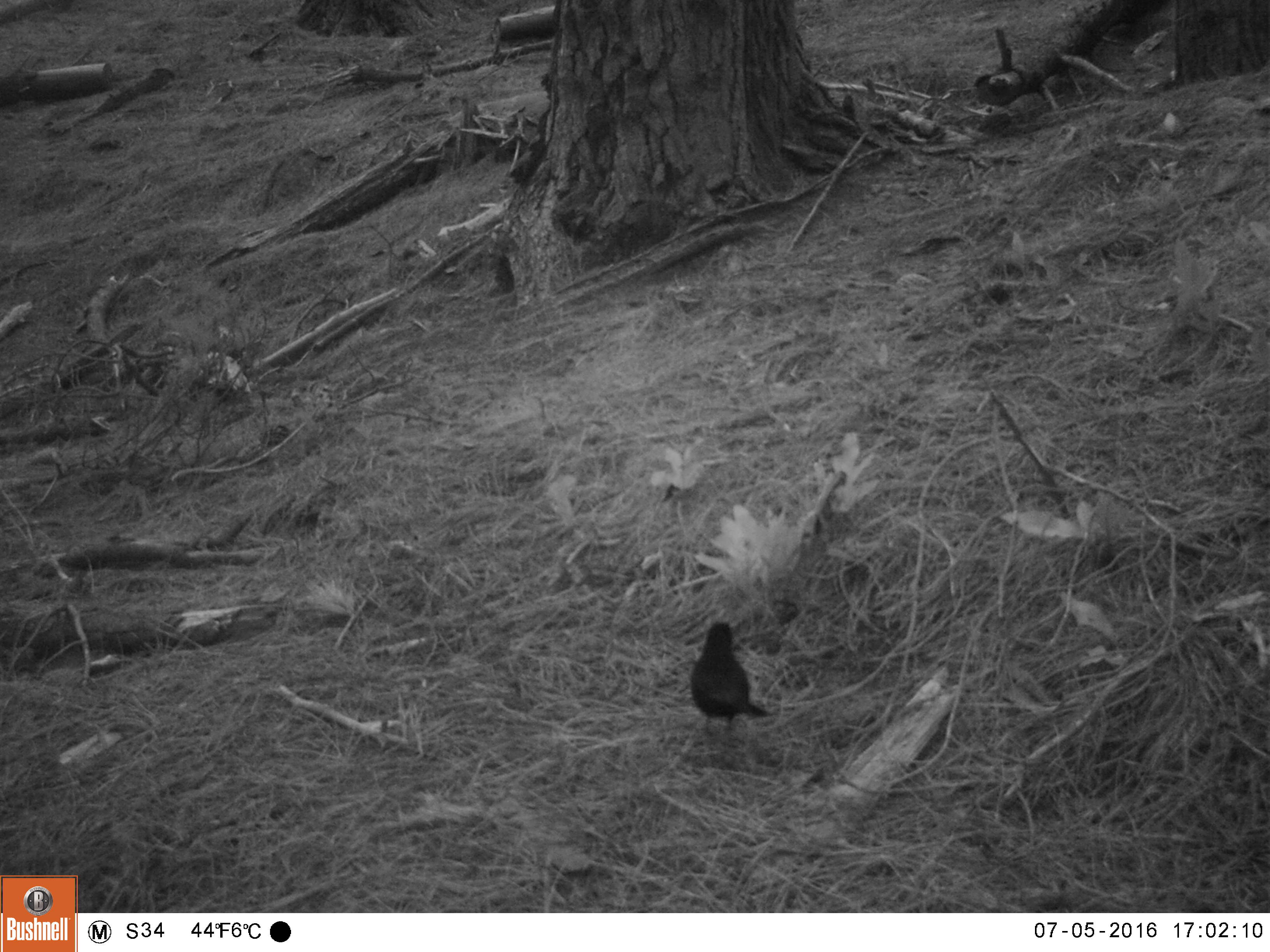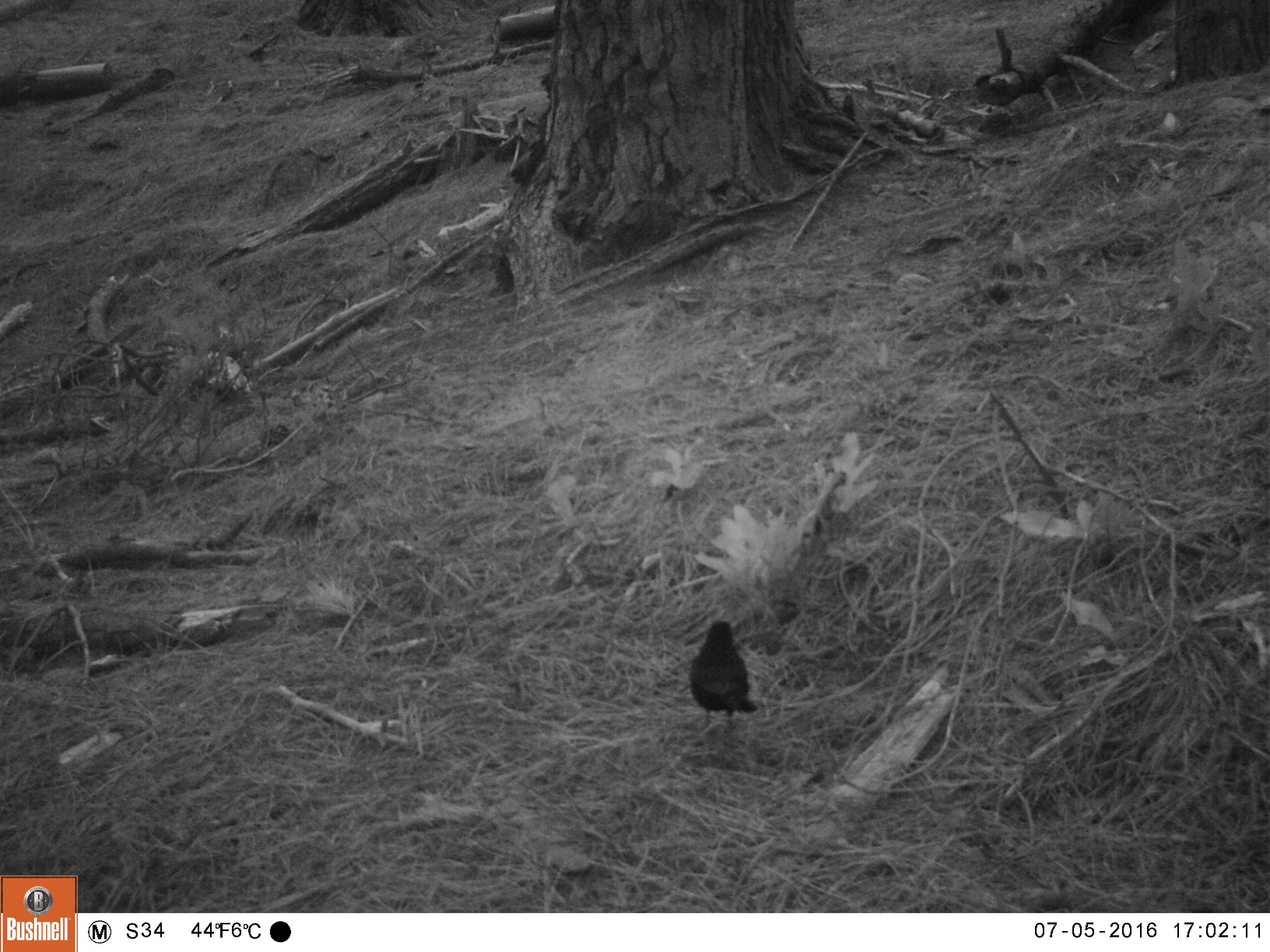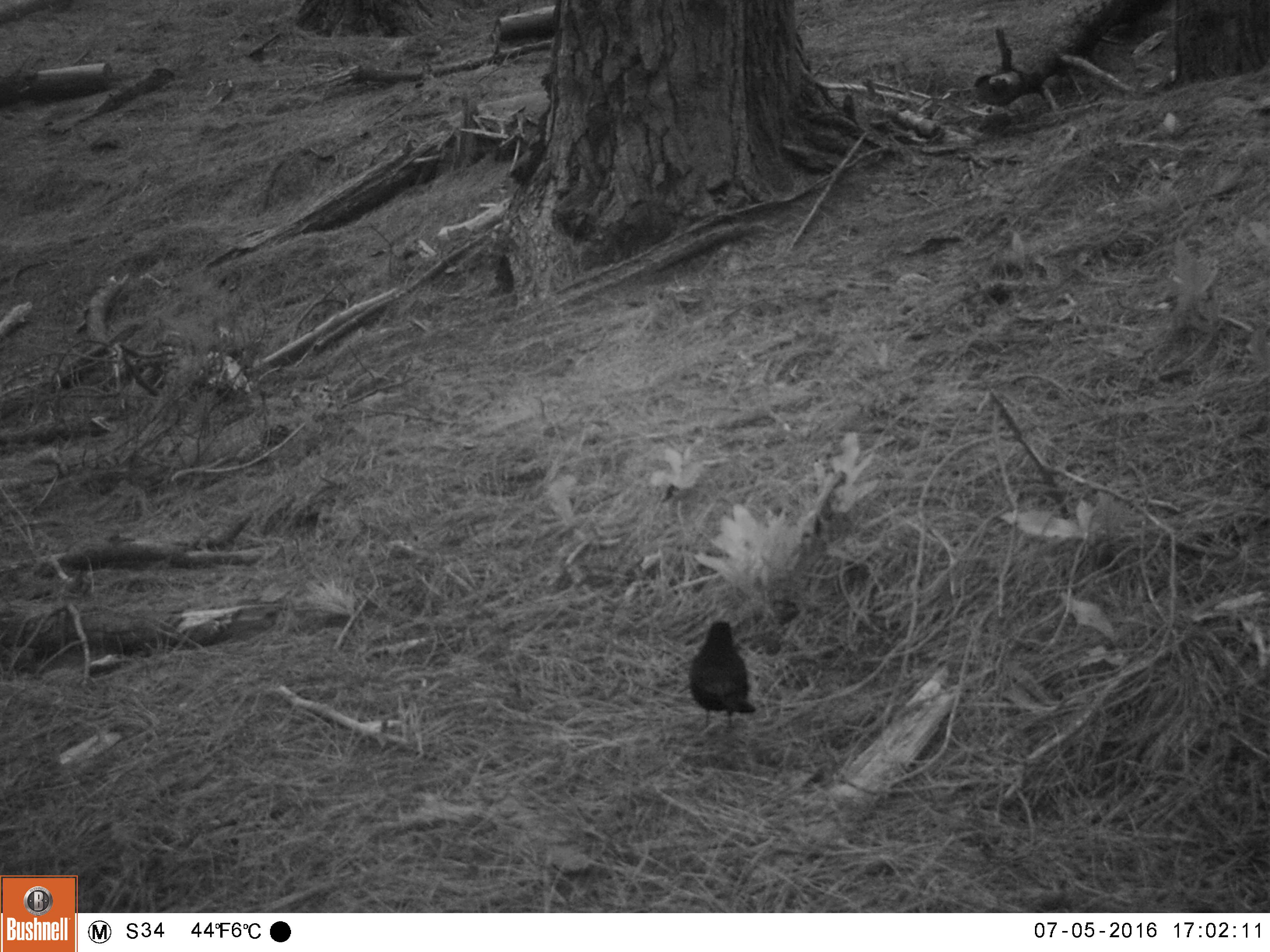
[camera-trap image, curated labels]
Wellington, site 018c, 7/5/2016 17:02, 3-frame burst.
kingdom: Animalia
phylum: Chordata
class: Aves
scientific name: Aves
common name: bird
Bird (Aves).